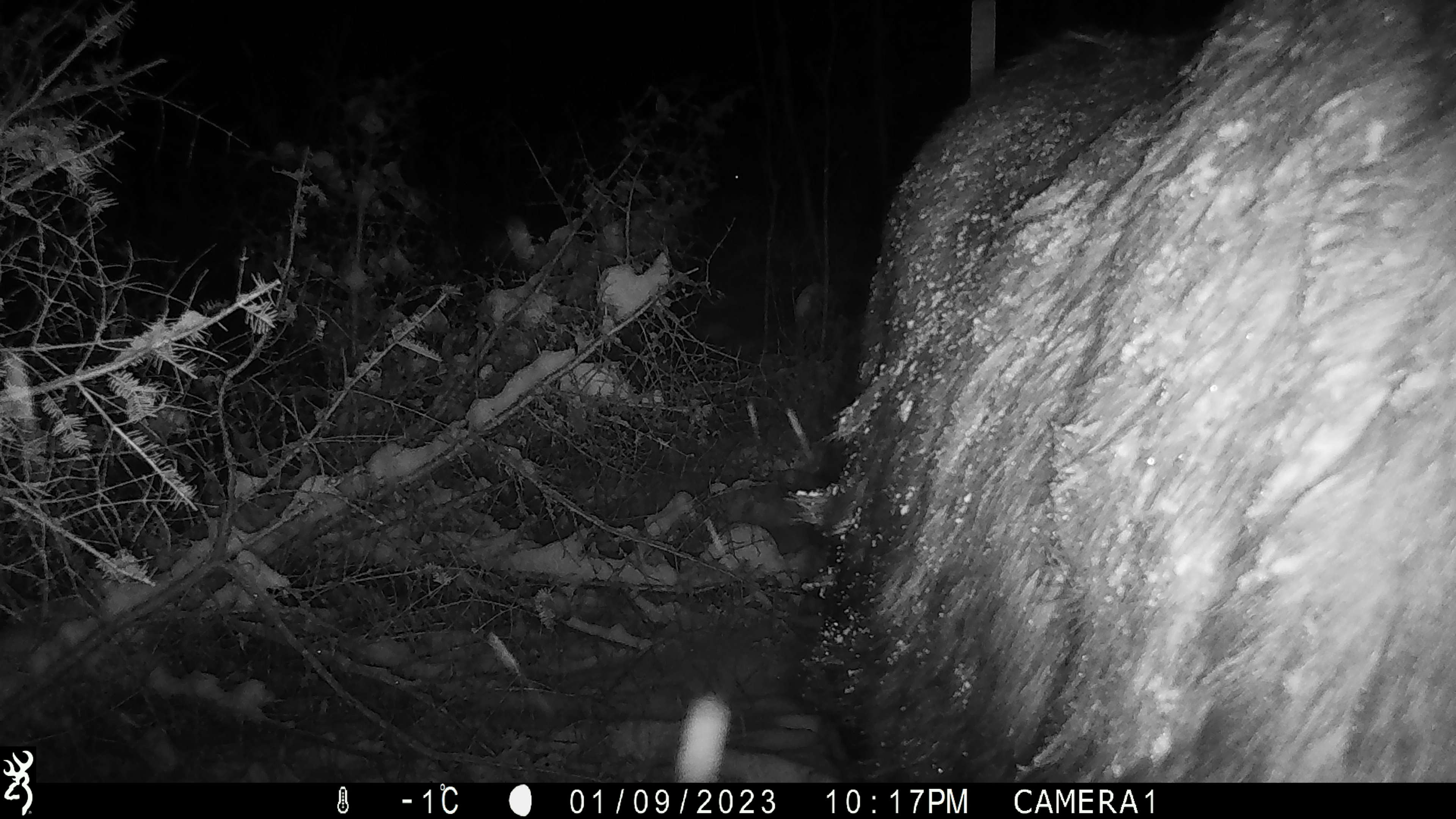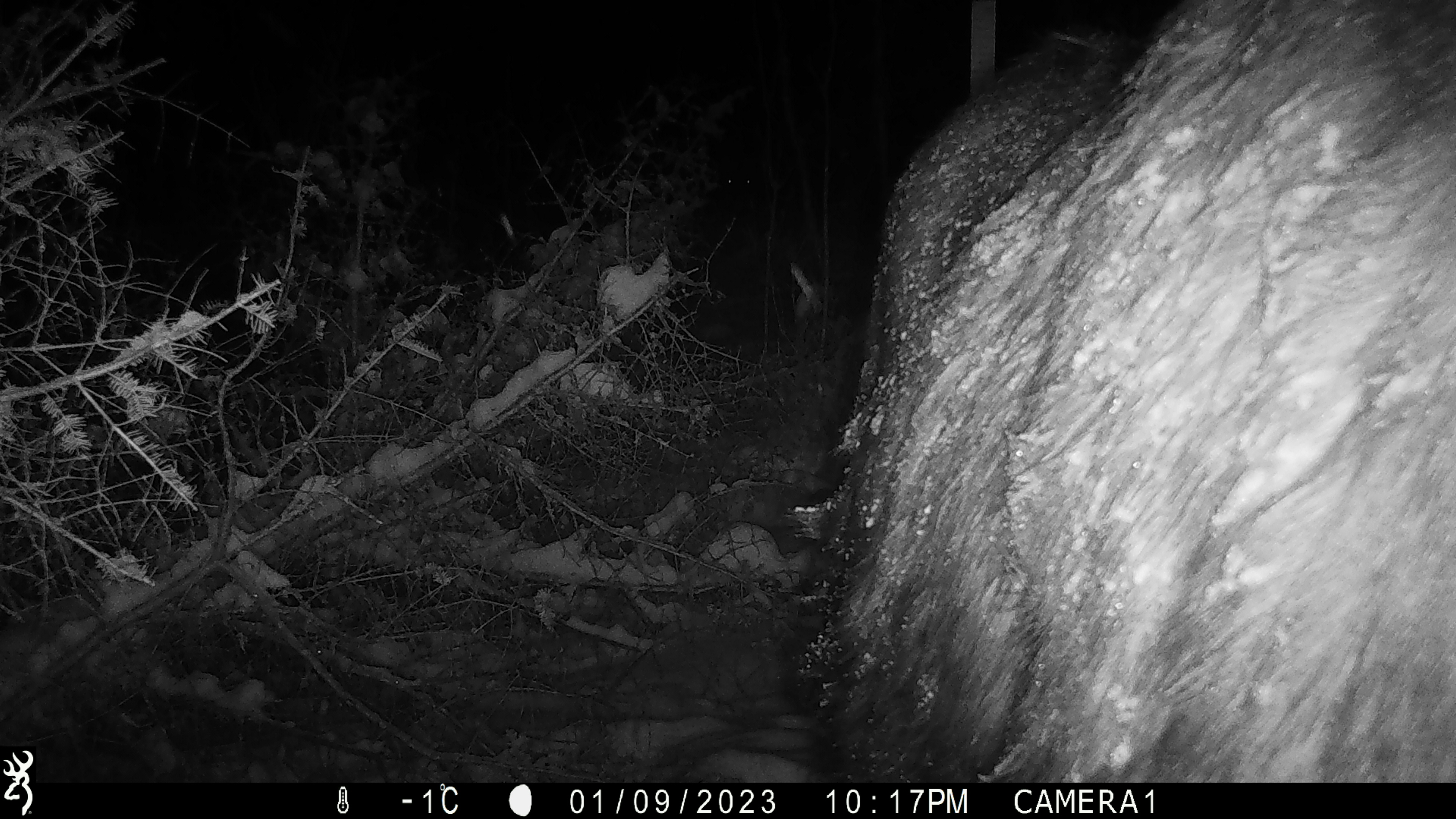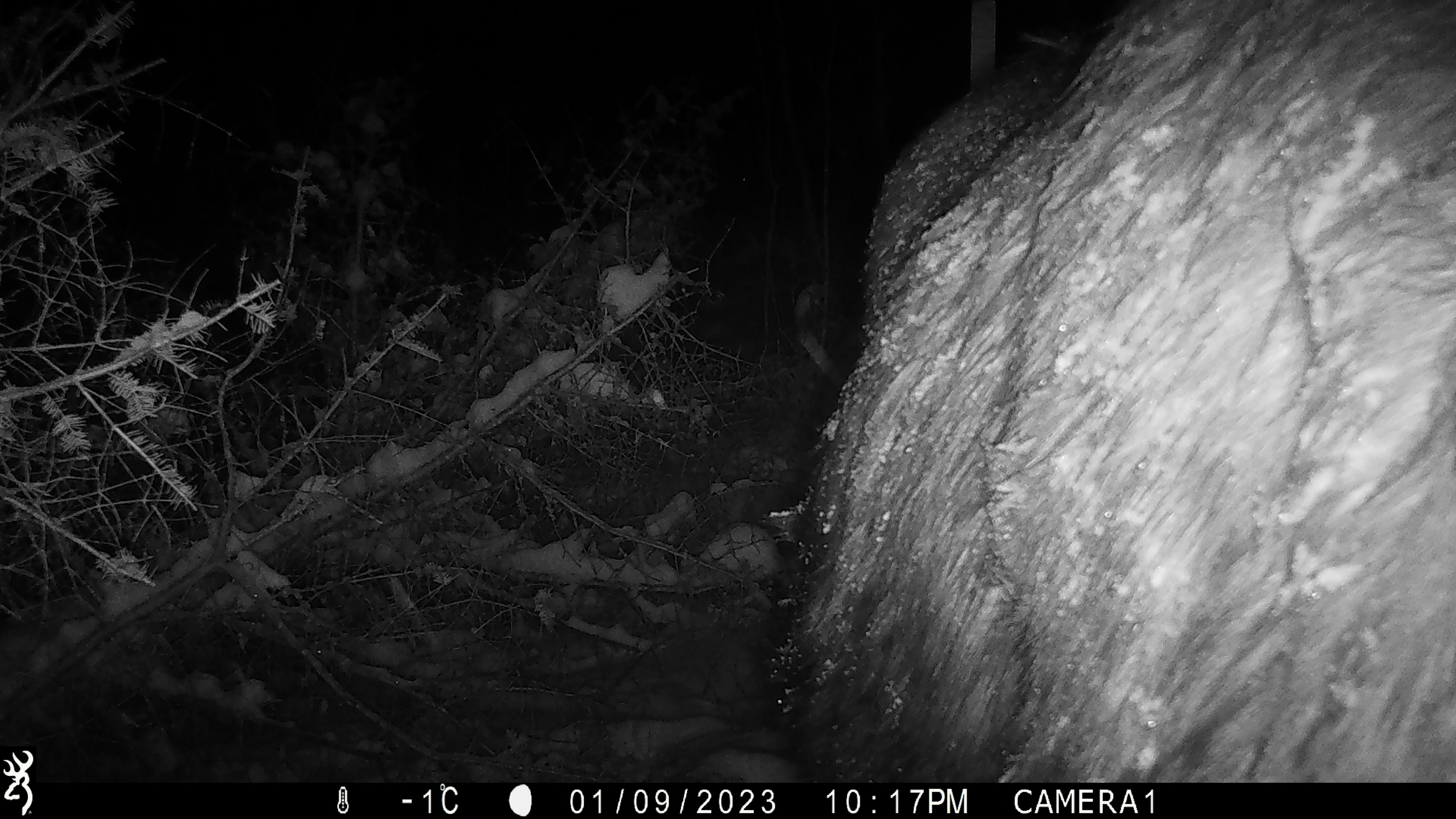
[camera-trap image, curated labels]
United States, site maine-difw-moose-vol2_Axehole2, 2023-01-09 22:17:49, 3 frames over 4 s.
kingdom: Animalia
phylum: Chordata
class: Mammalia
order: Artiodactyla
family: Cervidae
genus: Alces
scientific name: Alces alces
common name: moose